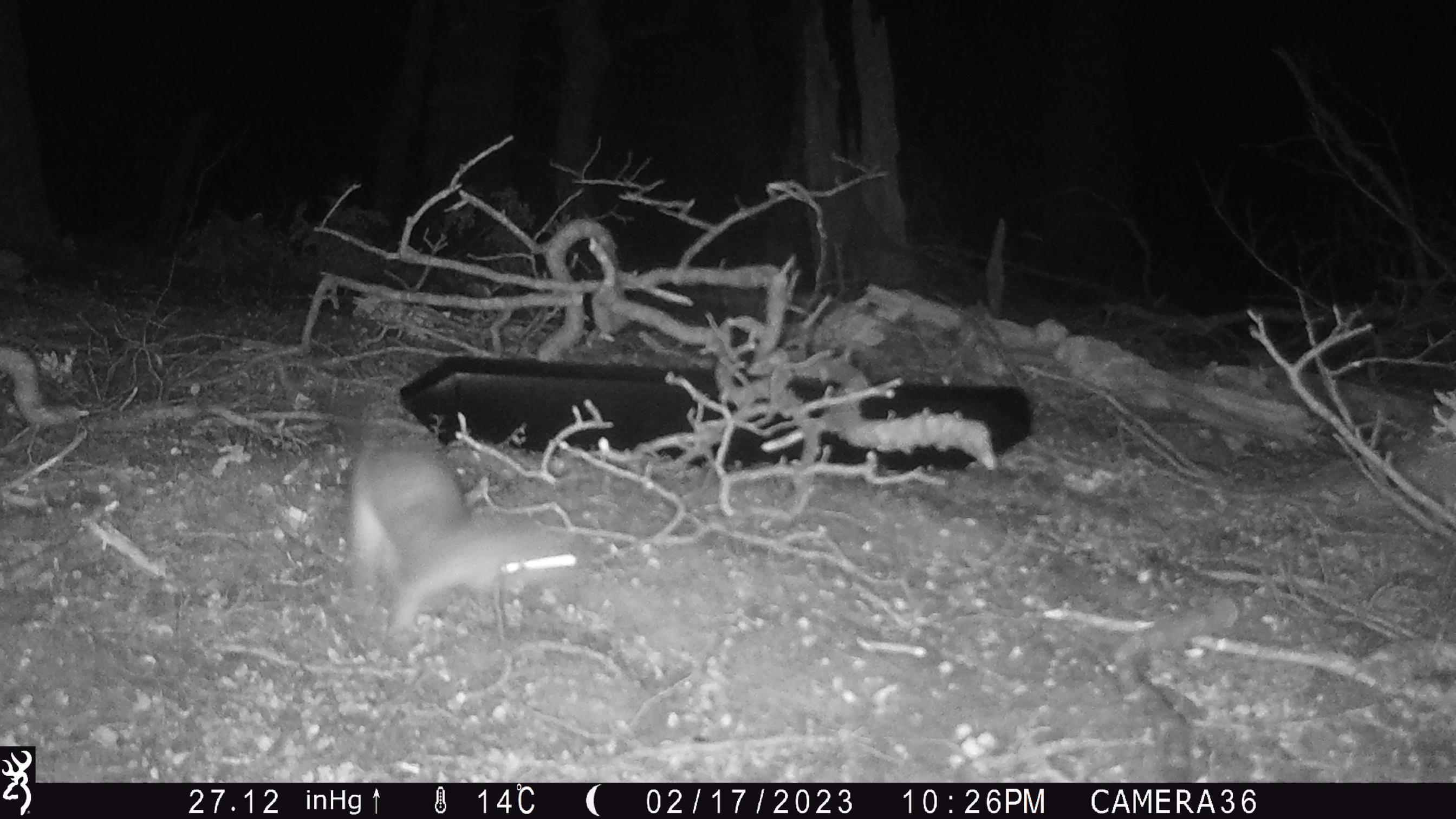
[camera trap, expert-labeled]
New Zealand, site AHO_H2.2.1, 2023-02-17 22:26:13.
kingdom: Animalia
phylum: Chordata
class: Mammalia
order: Carnivora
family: Mustelidae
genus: Mustela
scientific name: Mustela erminea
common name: stoat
Stoat (Mustela erminea).